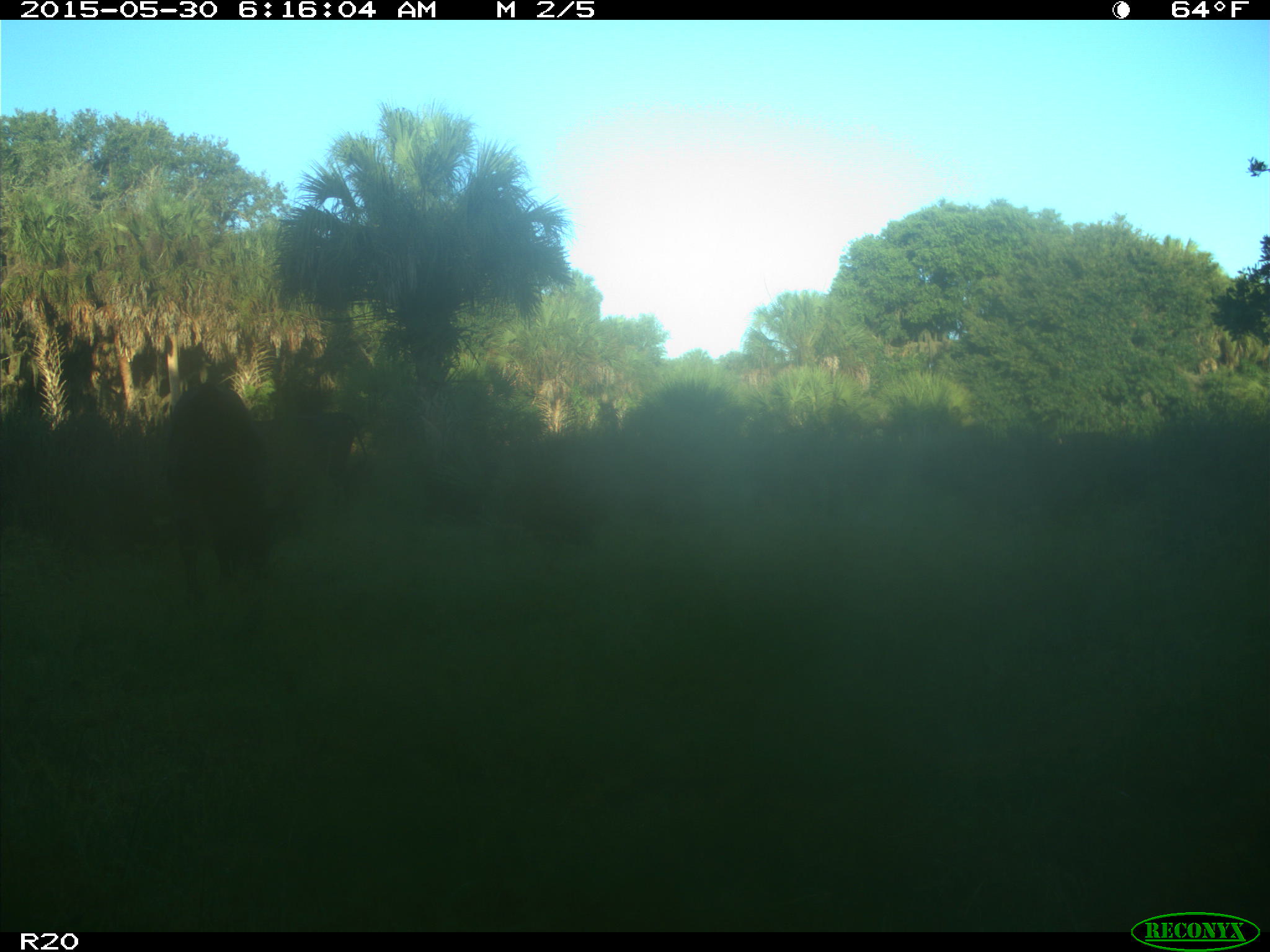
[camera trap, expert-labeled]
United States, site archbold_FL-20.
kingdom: Animalia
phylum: Chordata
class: Mammalia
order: Artiodactyla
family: Bovidae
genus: Bos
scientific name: Bos taurus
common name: domestic cow